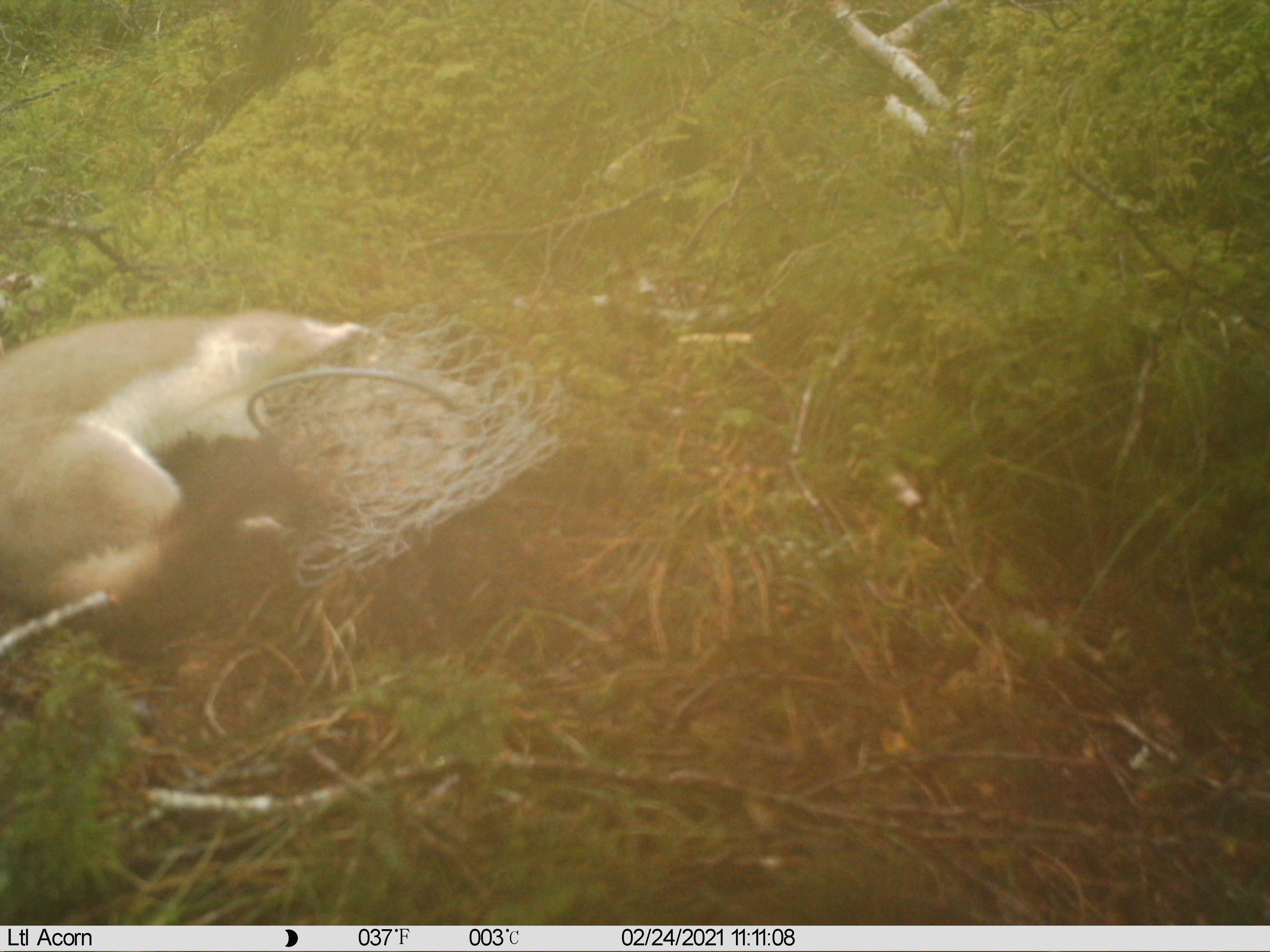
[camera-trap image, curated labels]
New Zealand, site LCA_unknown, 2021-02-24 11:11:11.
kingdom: Animalia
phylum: Chordata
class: Mammalia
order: Carnivora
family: Mustelidae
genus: Mustela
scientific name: Mustela erminea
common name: stoat